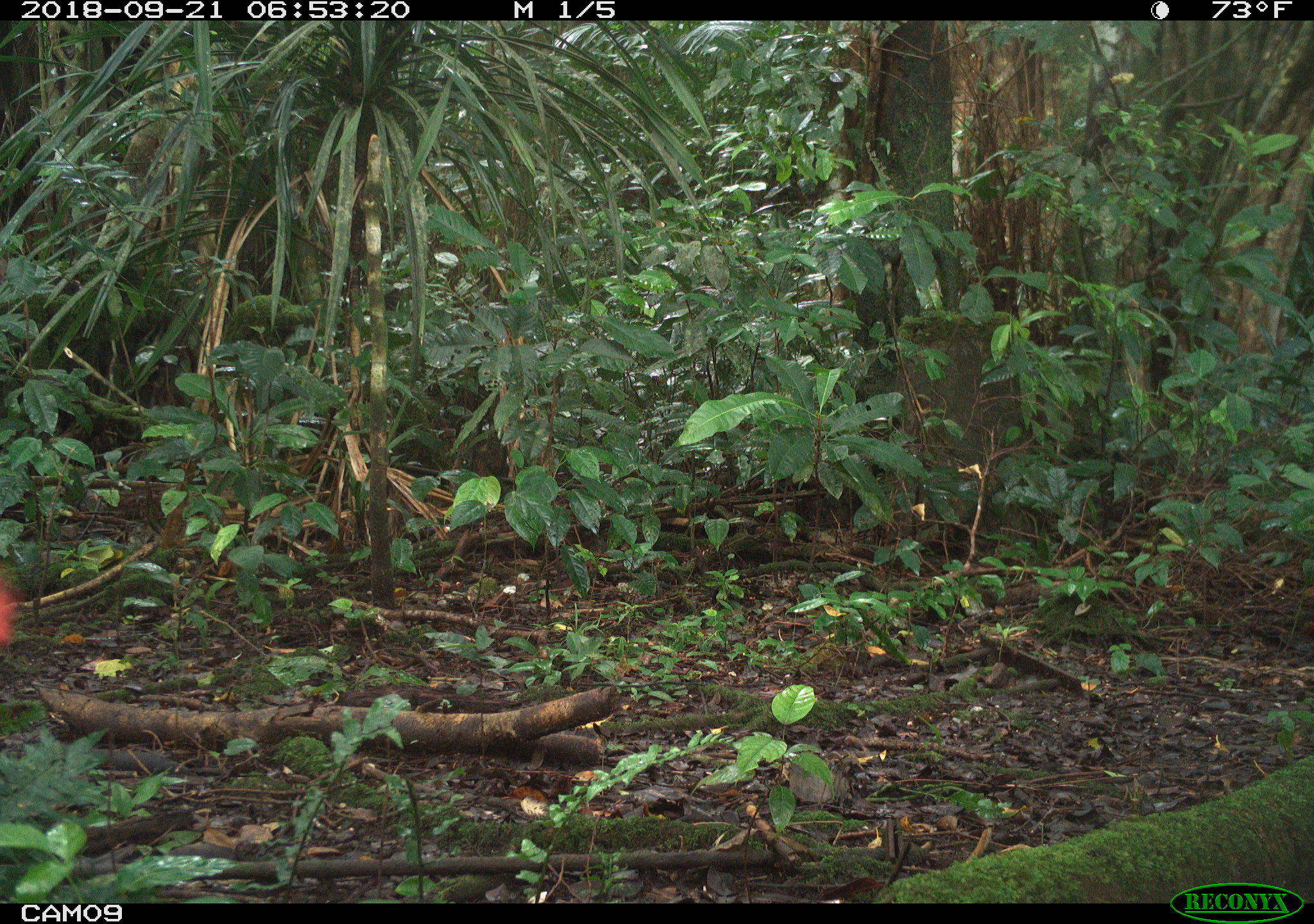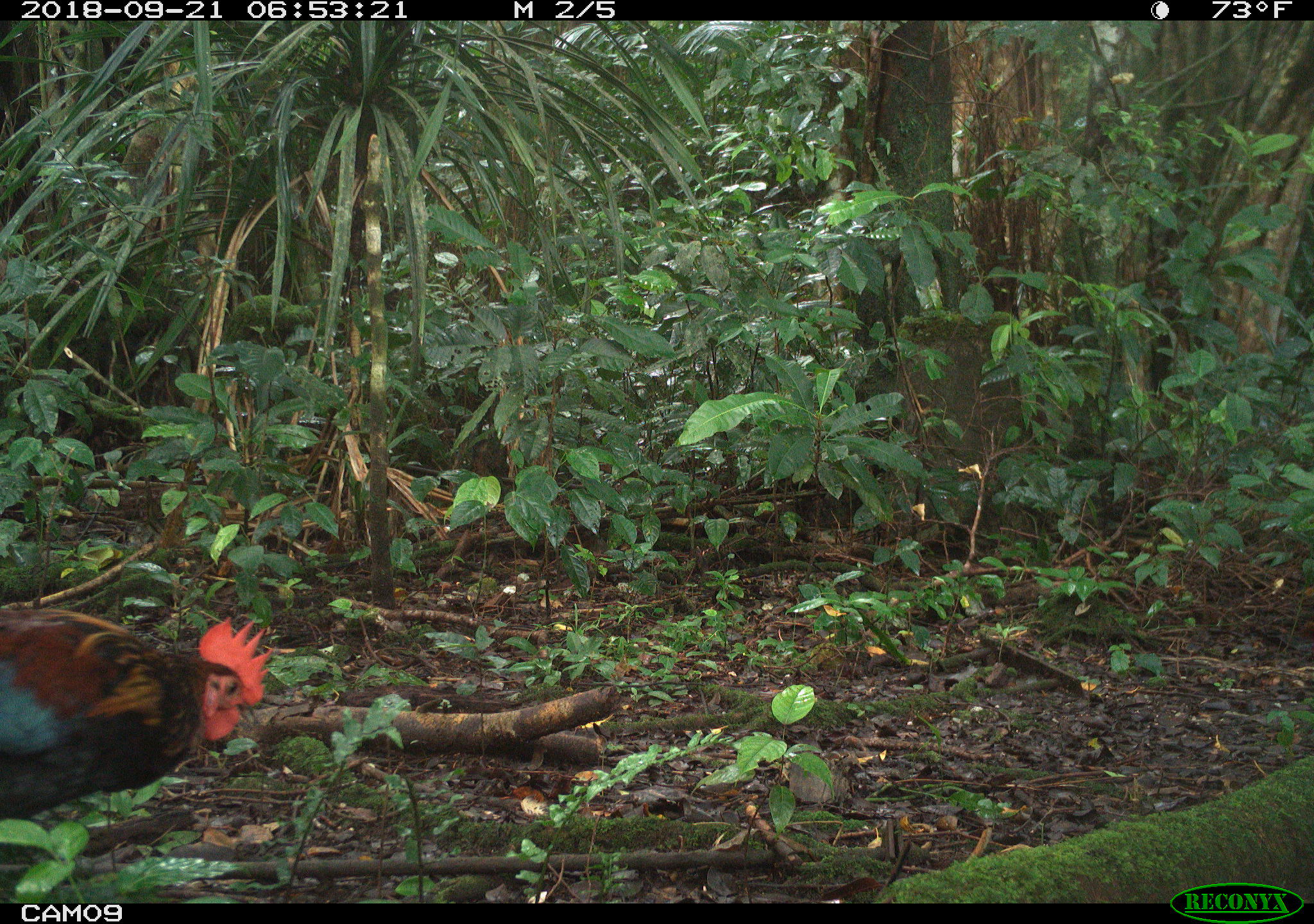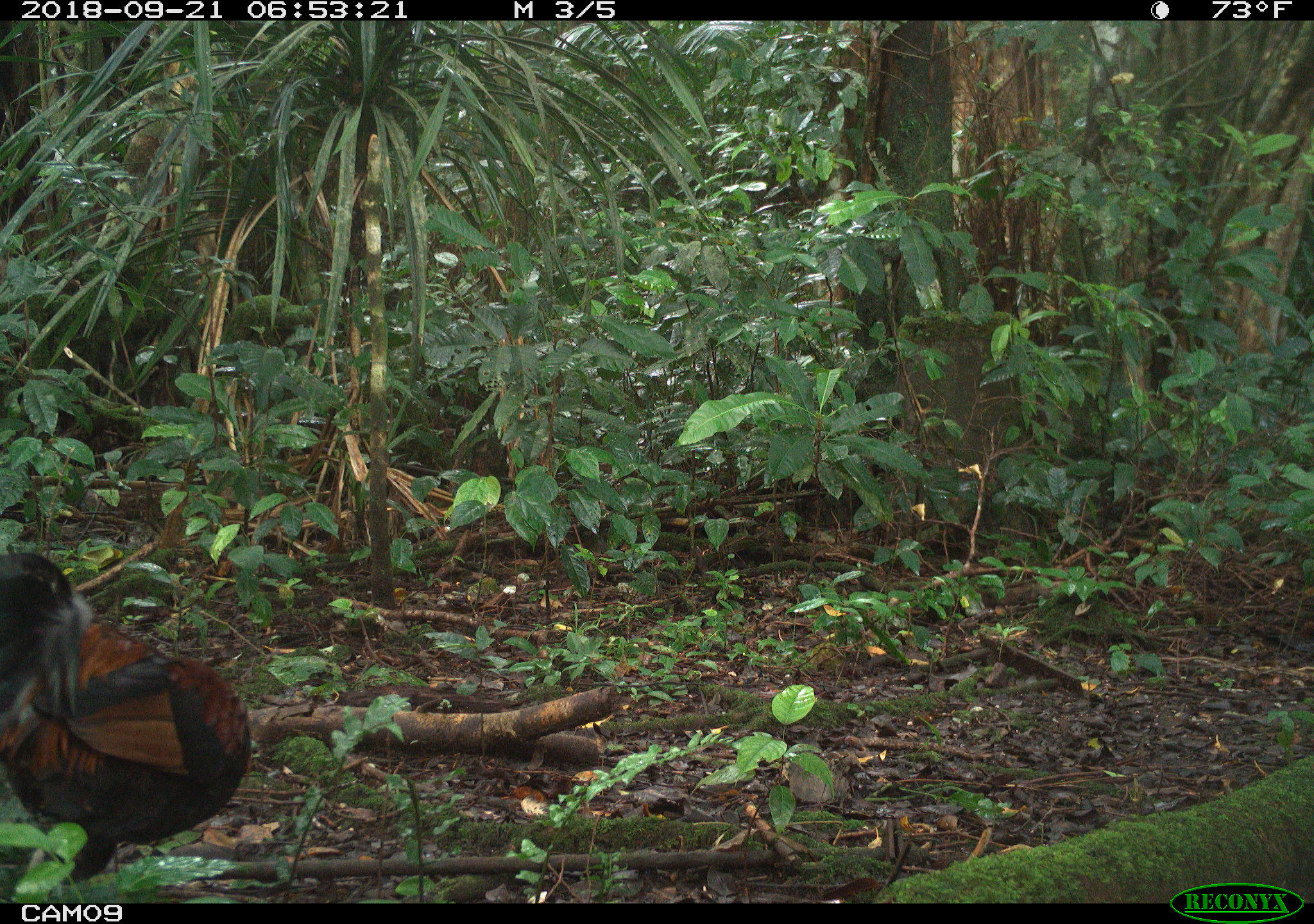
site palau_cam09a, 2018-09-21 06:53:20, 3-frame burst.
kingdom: Animalia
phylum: Chordata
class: Aves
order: Galliformes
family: Phasianidae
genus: Gallus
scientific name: Gallus gallus domesticus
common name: rooster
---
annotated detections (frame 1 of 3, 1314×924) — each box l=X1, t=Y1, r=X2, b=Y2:
rooster: l=0, t=558, r=24, b=648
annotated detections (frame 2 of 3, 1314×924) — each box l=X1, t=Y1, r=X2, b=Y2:
rooster: l=0, t=607, r=271, b=866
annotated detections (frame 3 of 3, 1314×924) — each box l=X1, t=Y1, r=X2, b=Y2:
rooster: l=1, t=548, r=271, b=893